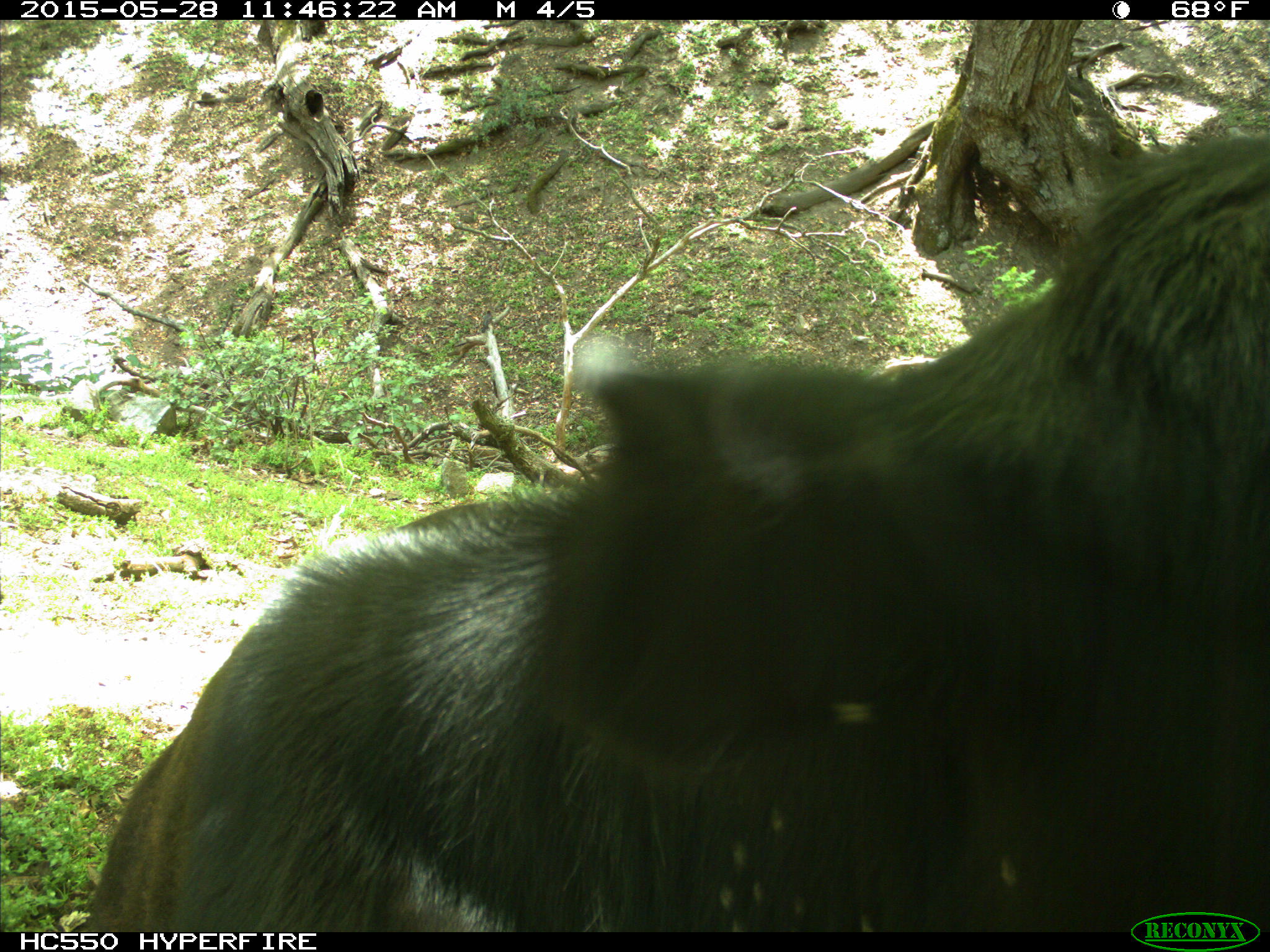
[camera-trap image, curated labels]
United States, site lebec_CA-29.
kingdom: Animalia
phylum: Chordata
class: Mammalia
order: Artiodactyla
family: Bovidae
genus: Bos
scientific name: Bos taurus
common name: domestic cow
Bos taurus (domestic cow).